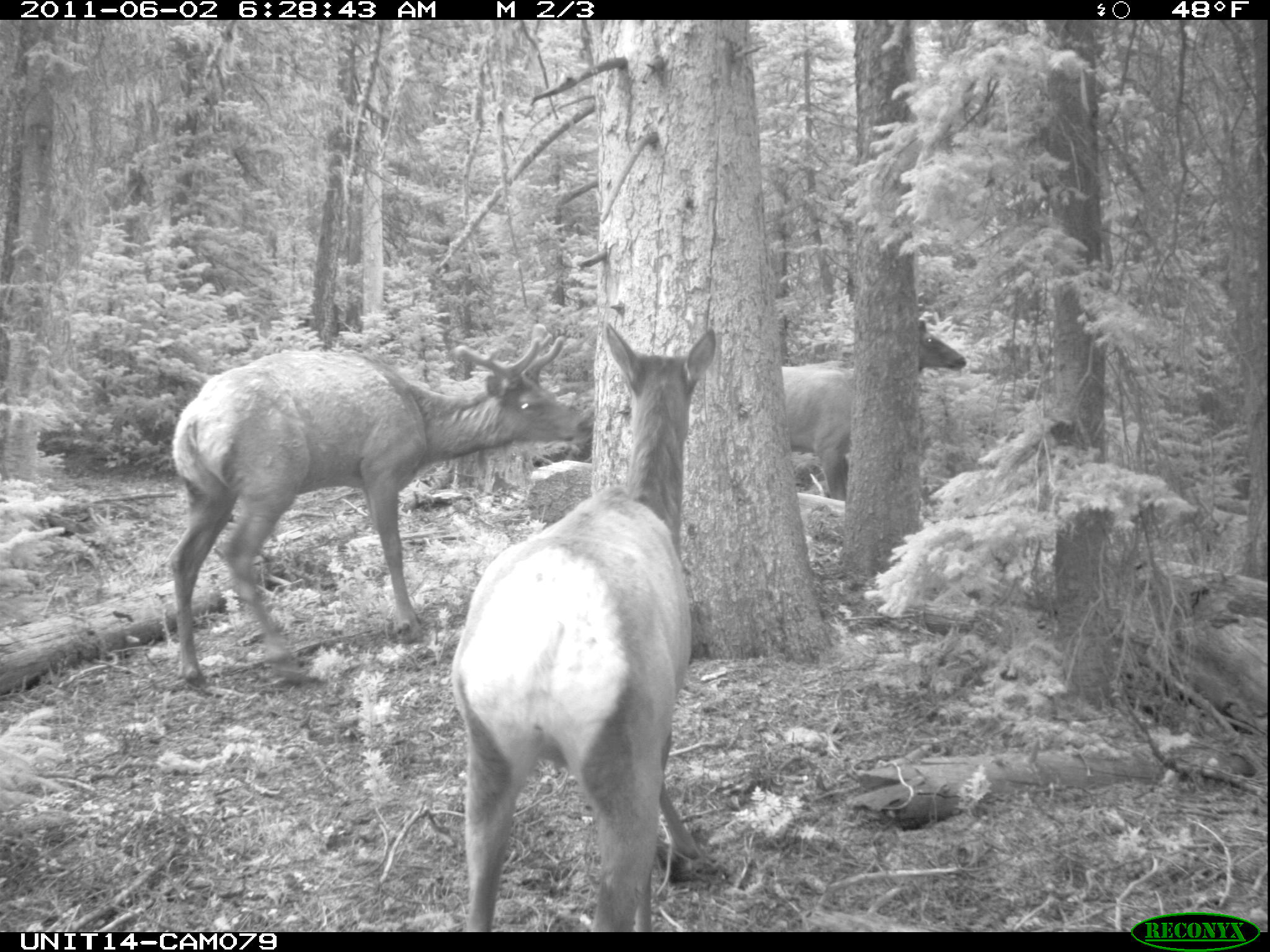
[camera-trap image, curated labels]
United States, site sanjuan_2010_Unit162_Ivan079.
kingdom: Animalia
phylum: Chordata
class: Mammalia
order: Artiodactyla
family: Cervidae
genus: Cervus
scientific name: Cervus elaphus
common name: red deer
Cervus elaphus (red deer).